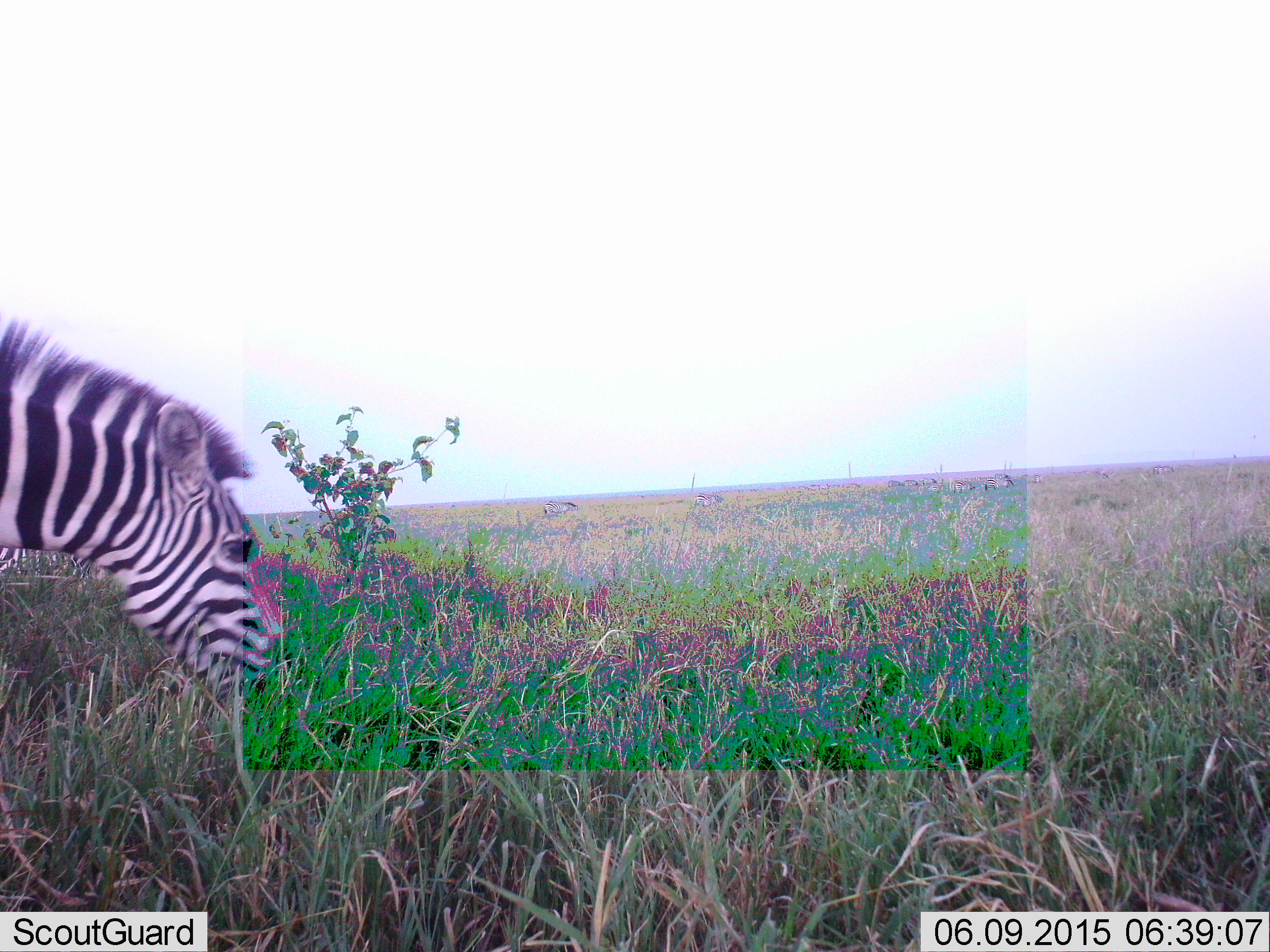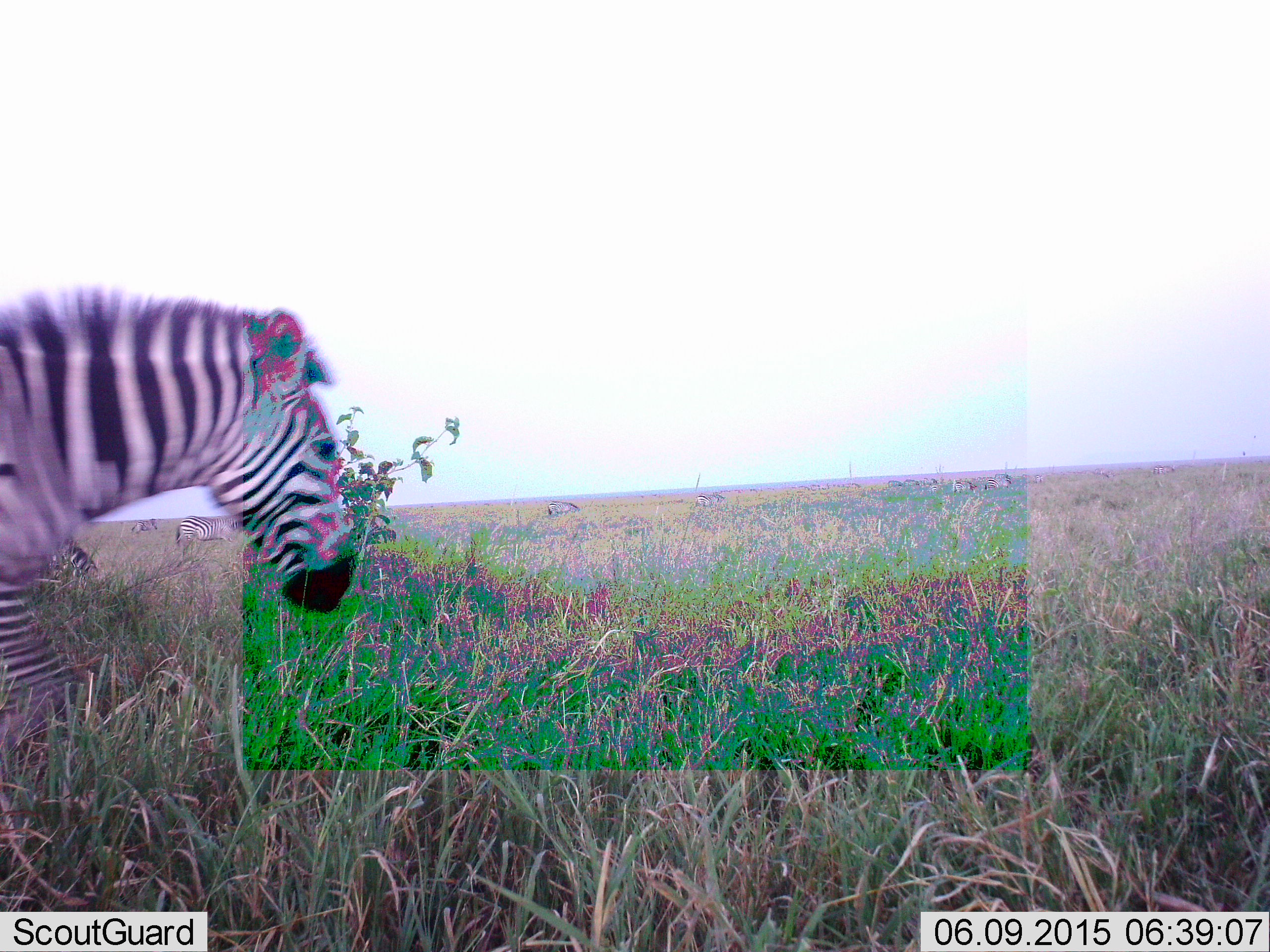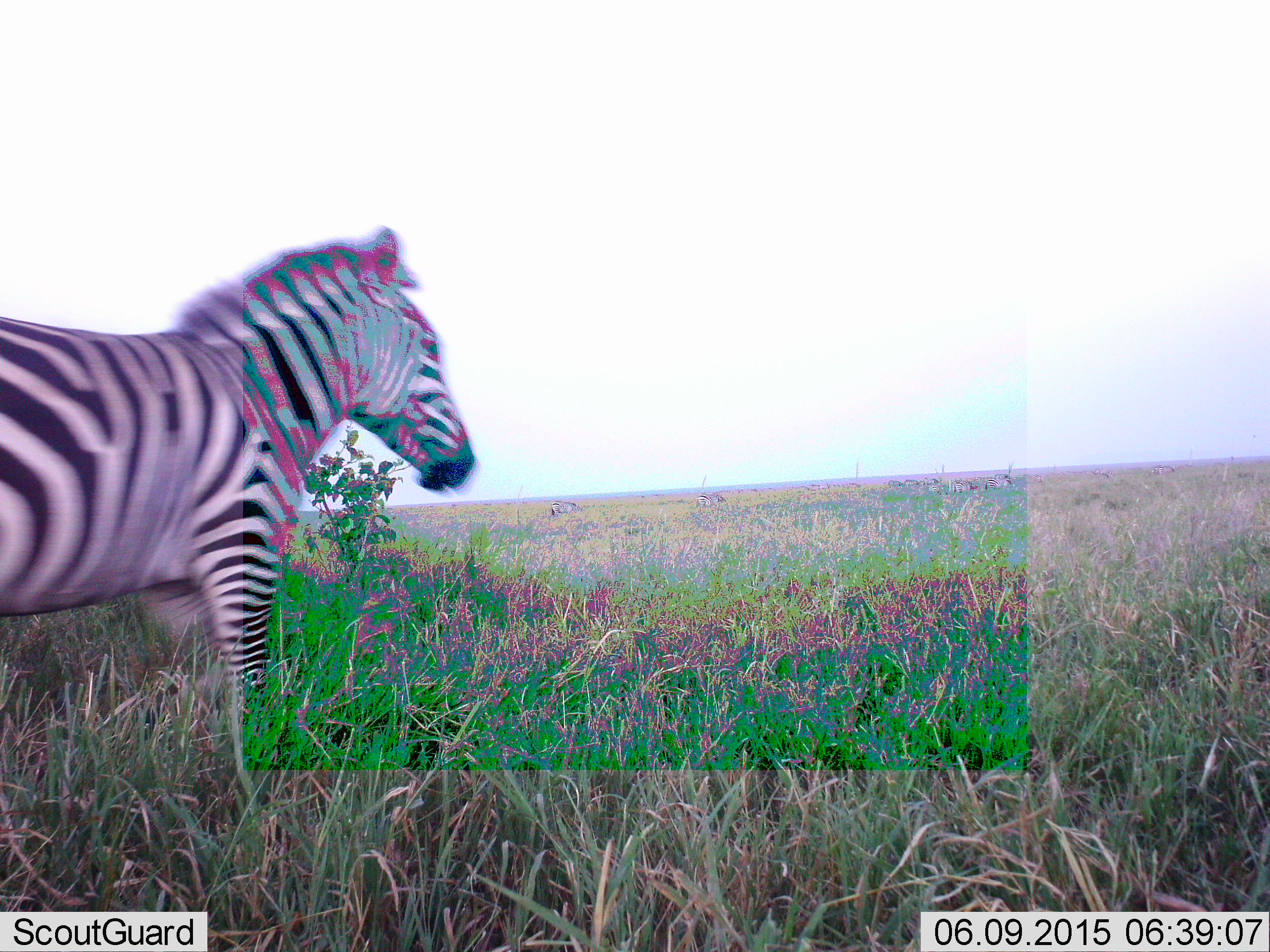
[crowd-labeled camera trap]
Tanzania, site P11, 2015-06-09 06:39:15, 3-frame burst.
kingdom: Animalia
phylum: Chordata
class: Mammalia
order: Perissodactyla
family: Equidae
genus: Equus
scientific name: Equus quagga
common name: plains zebra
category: zebra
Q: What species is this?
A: Zebra (plains zebra) (Equus quagga).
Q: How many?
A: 1.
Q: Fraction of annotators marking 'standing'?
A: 40%.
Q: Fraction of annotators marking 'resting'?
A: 0%.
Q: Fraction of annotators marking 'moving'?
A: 80%.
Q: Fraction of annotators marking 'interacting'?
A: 0%.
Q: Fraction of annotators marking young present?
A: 0%.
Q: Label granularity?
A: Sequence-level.